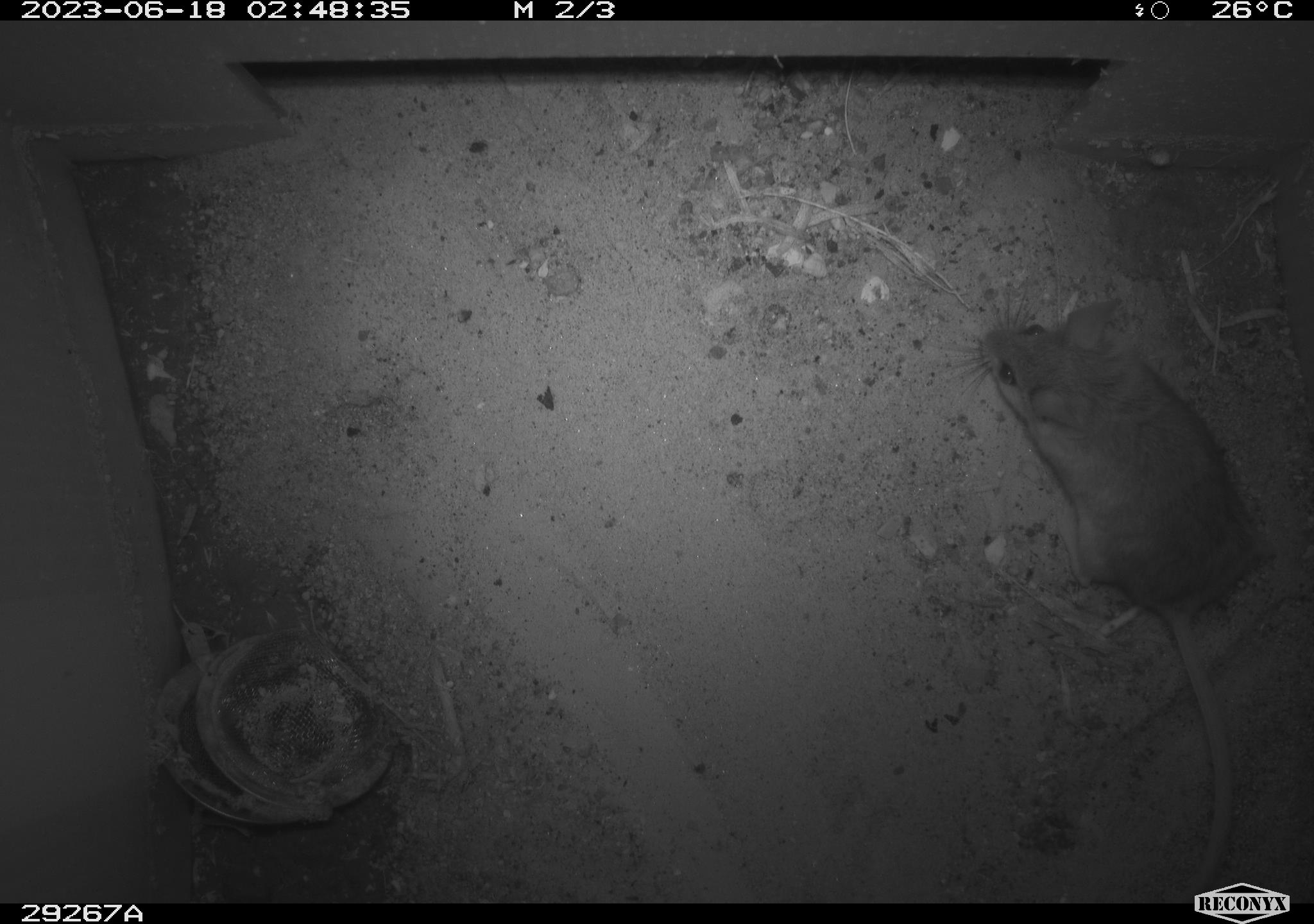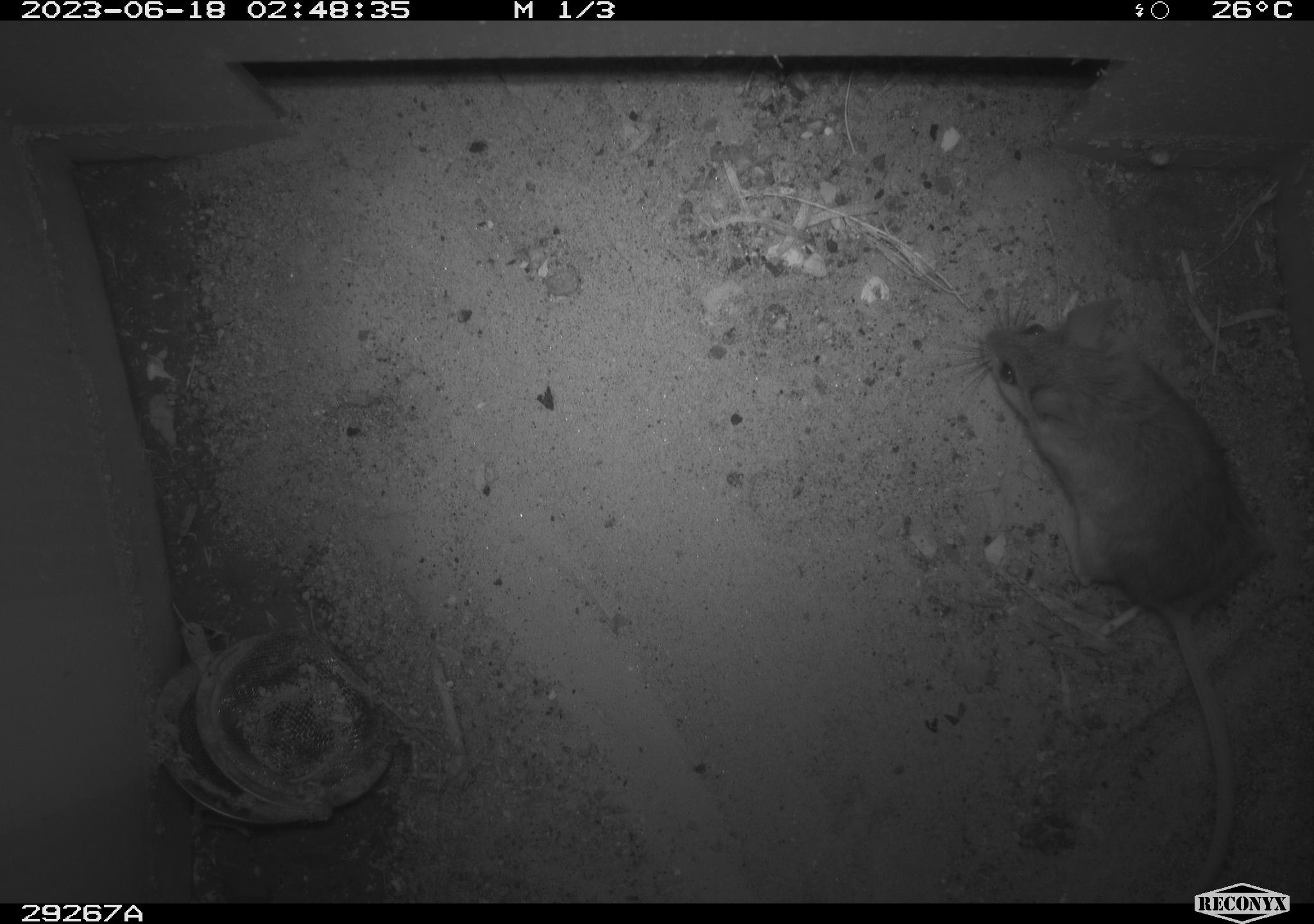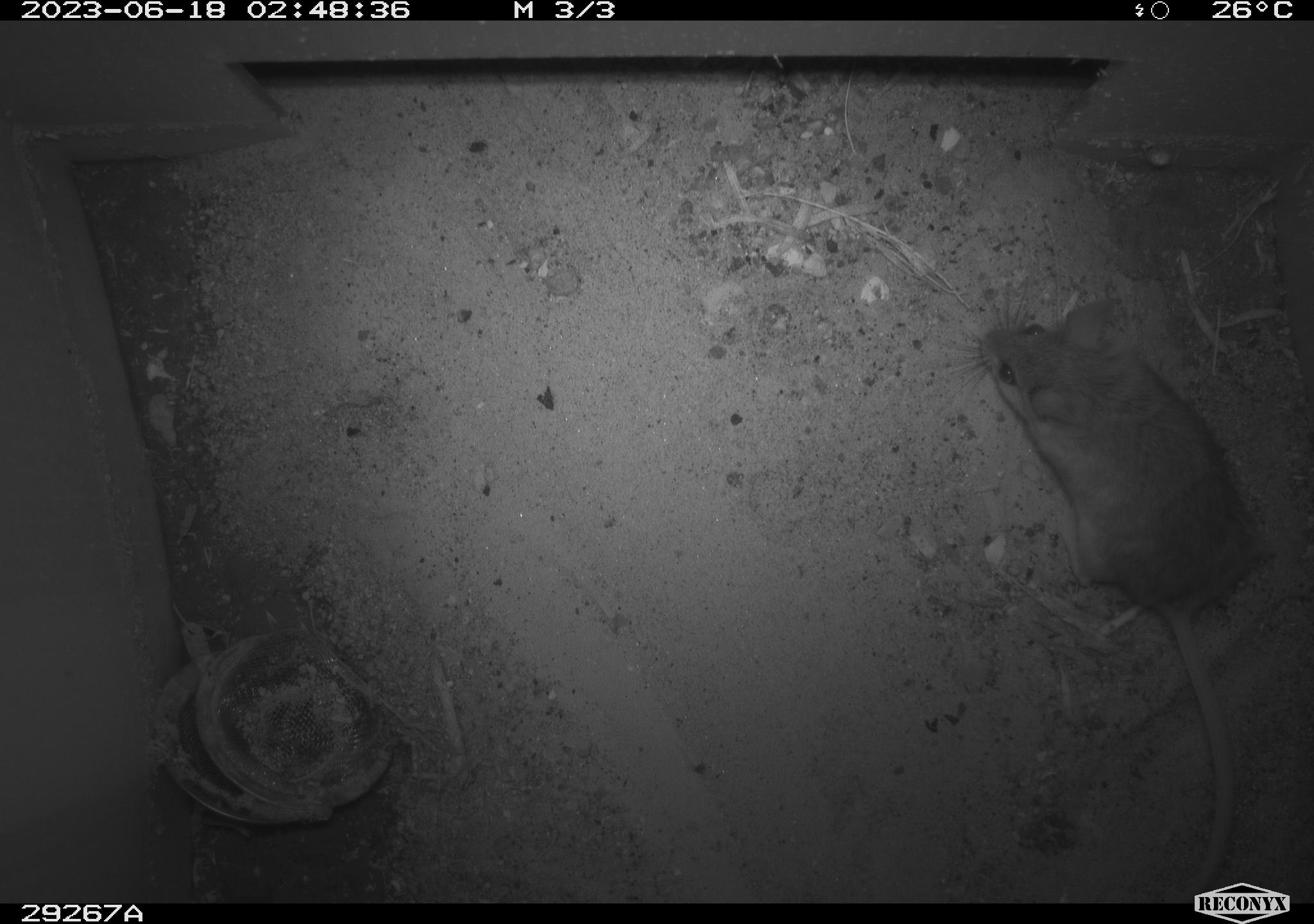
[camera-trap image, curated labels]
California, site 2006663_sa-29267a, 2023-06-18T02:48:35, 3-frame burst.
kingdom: Animalia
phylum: Chordata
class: Mammalia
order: Rodentia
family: Cricetidae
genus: Peromyscus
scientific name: Peromyscus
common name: deer mice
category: peromyscus species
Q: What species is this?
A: Peromyscus species (deer mice) (Peromyscus).